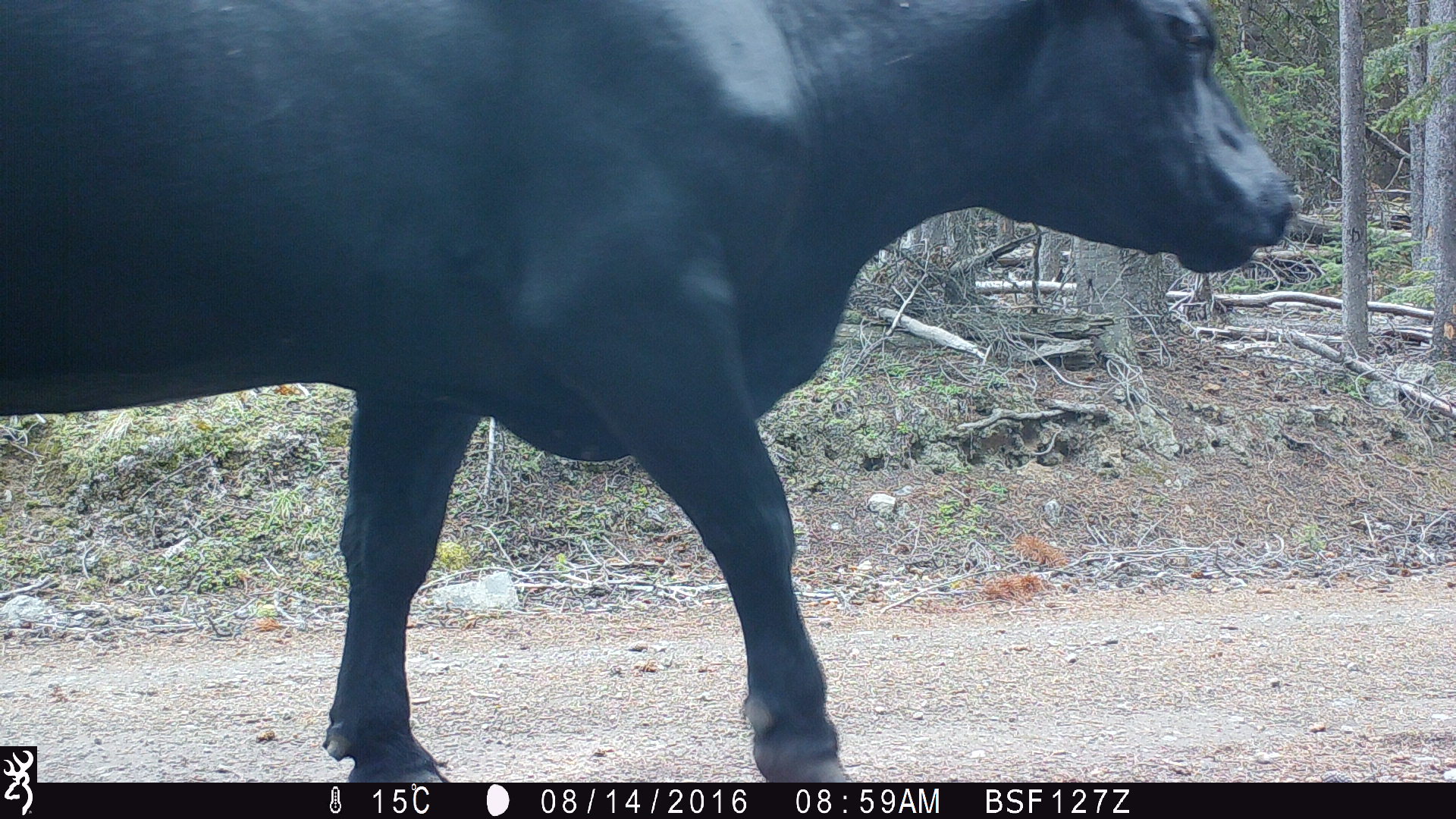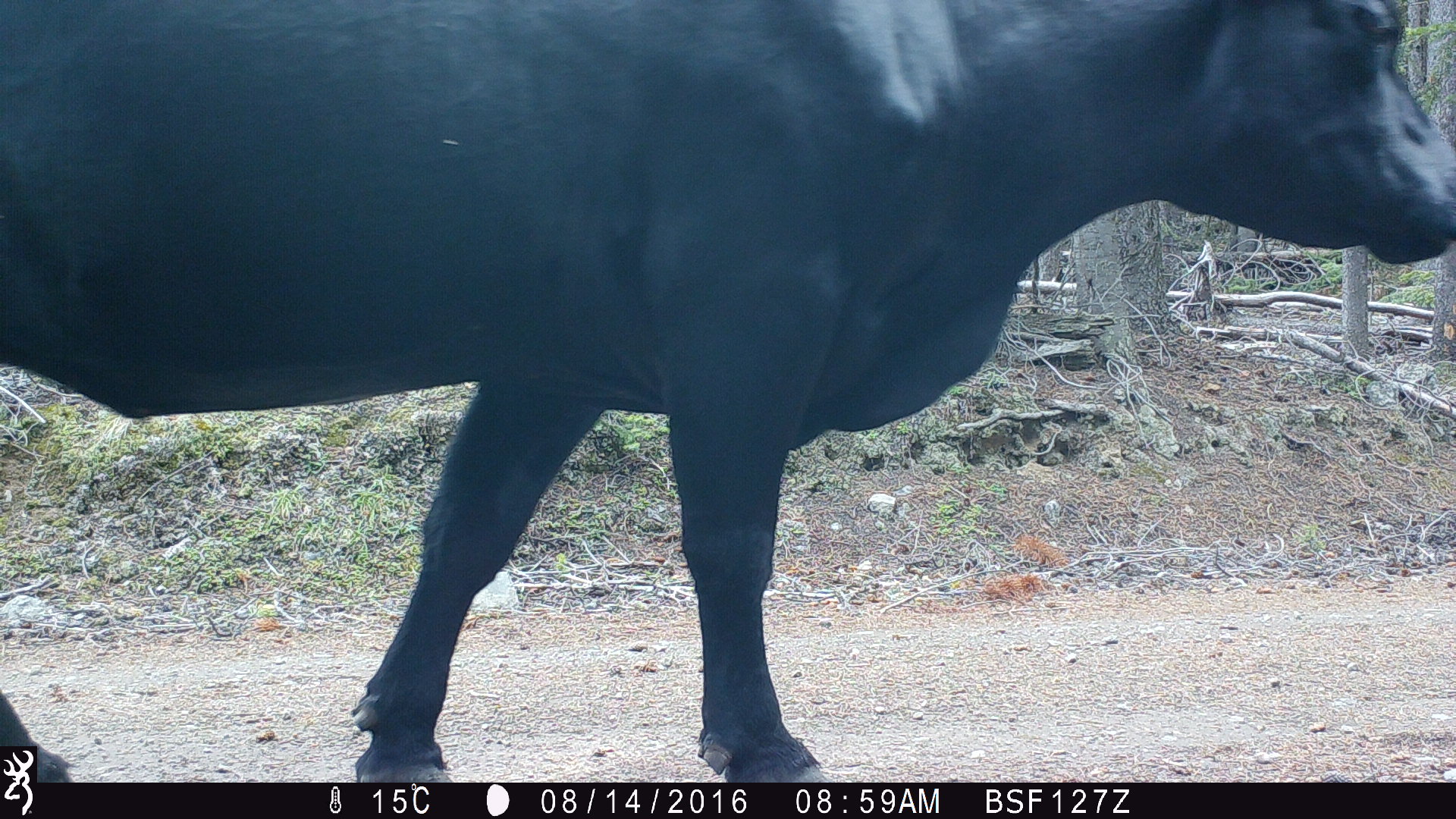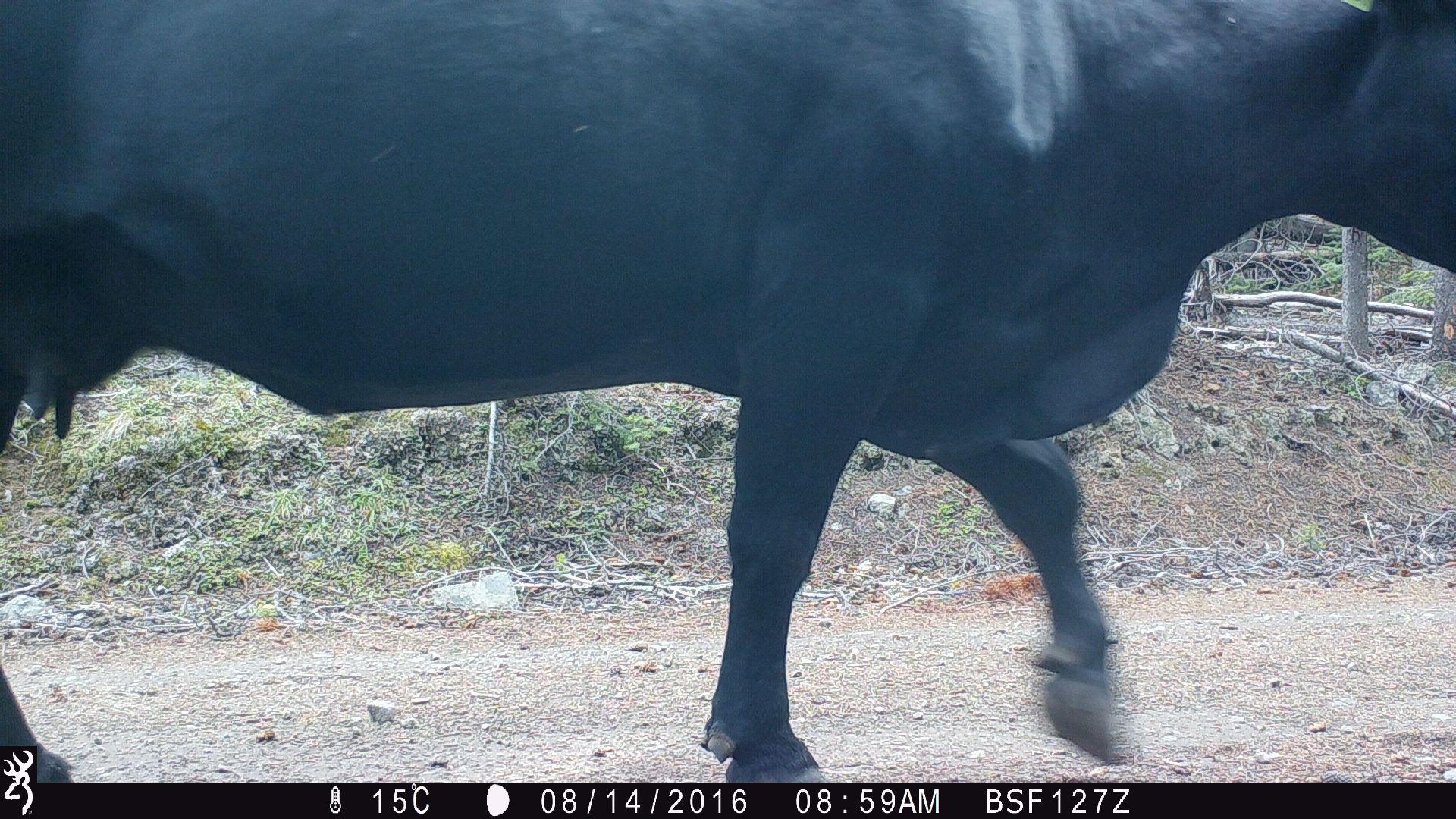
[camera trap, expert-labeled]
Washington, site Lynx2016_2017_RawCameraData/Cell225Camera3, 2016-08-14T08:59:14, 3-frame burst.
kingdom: Animalia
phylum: Chordata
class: Mammalia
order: Artiodactyla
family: Bovidae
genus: Bos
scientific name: Bos taurus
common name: domestic cattle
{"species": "domestic cattle (Bos taurus)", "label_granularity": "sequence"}